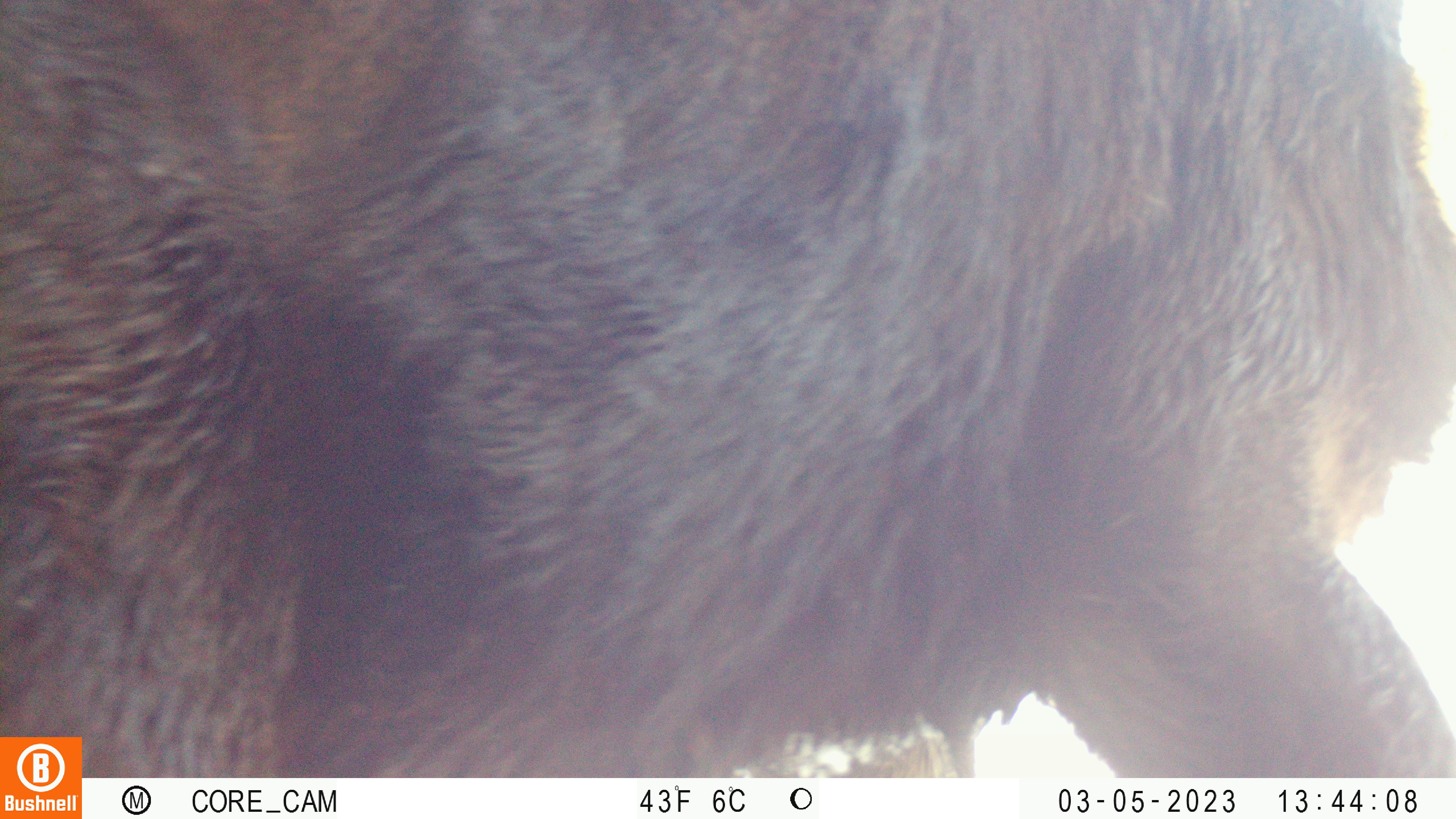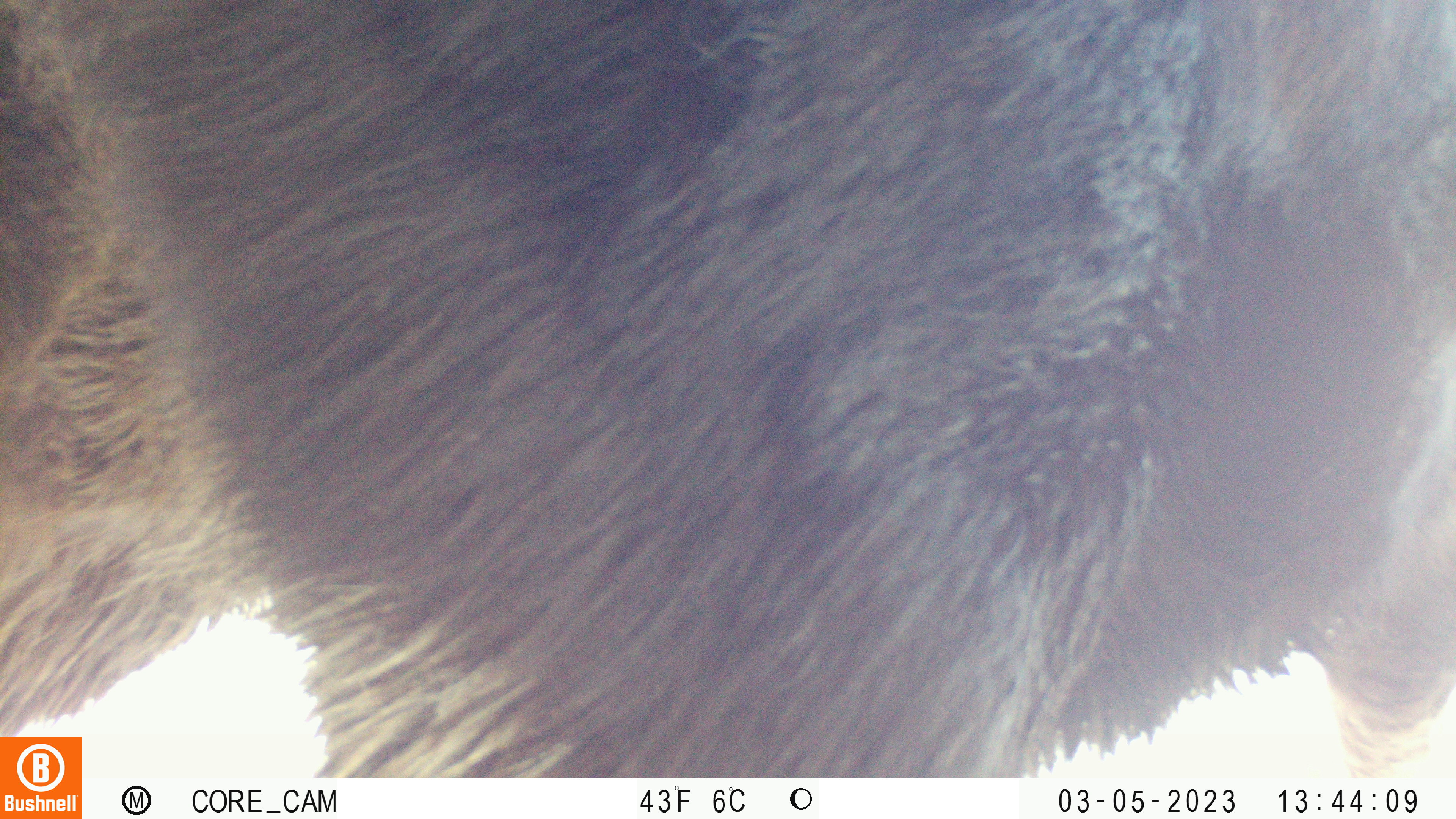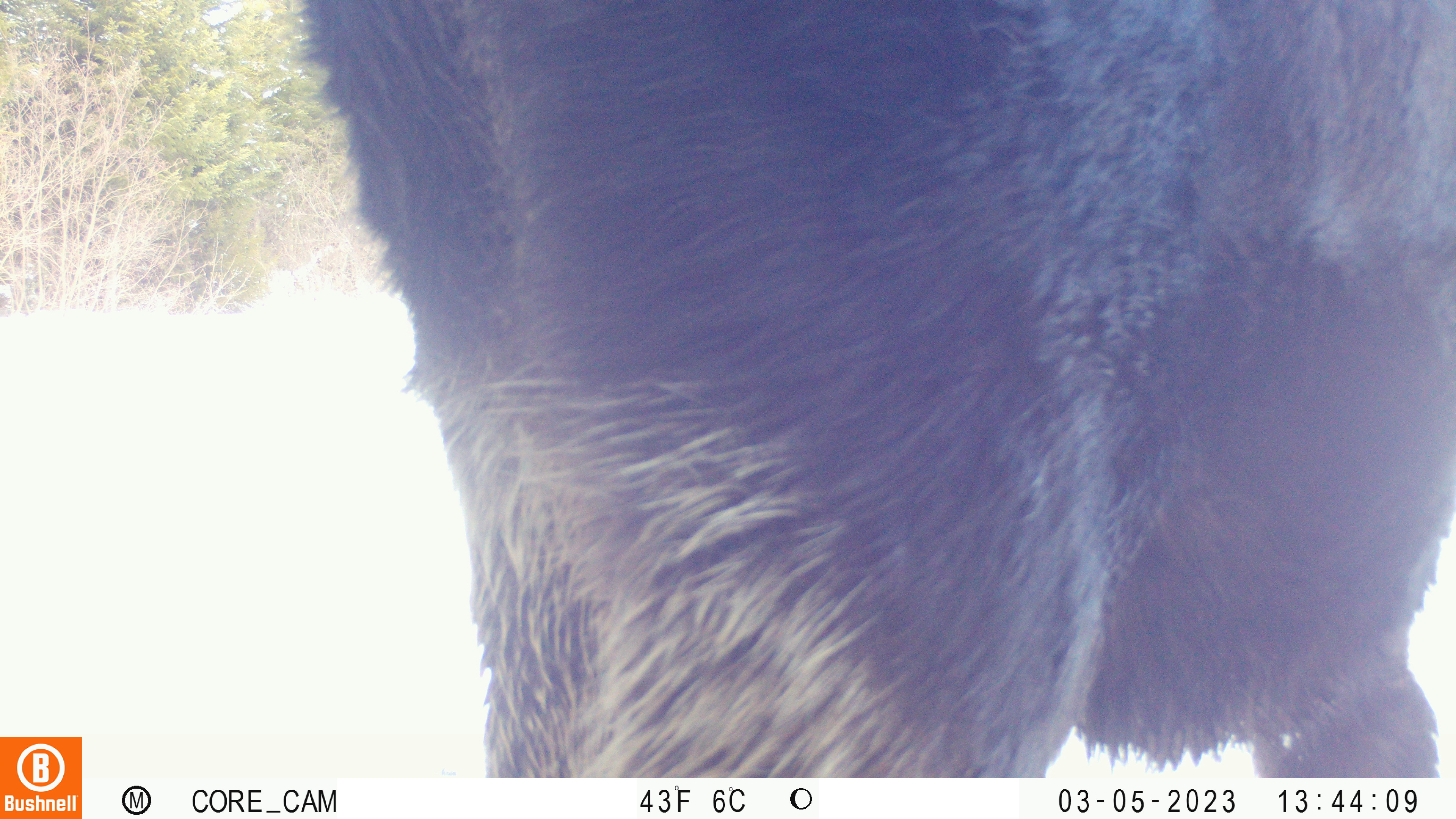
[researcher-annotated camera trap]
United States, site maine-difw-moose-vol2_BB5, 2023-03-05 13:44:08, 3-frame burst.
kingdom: Animalia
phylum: Chordata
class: Mammalia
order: Artiodactyla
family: Cervidae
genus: Alces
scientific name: Alces alces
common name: moose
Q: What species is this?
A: Moose (Alces alces).